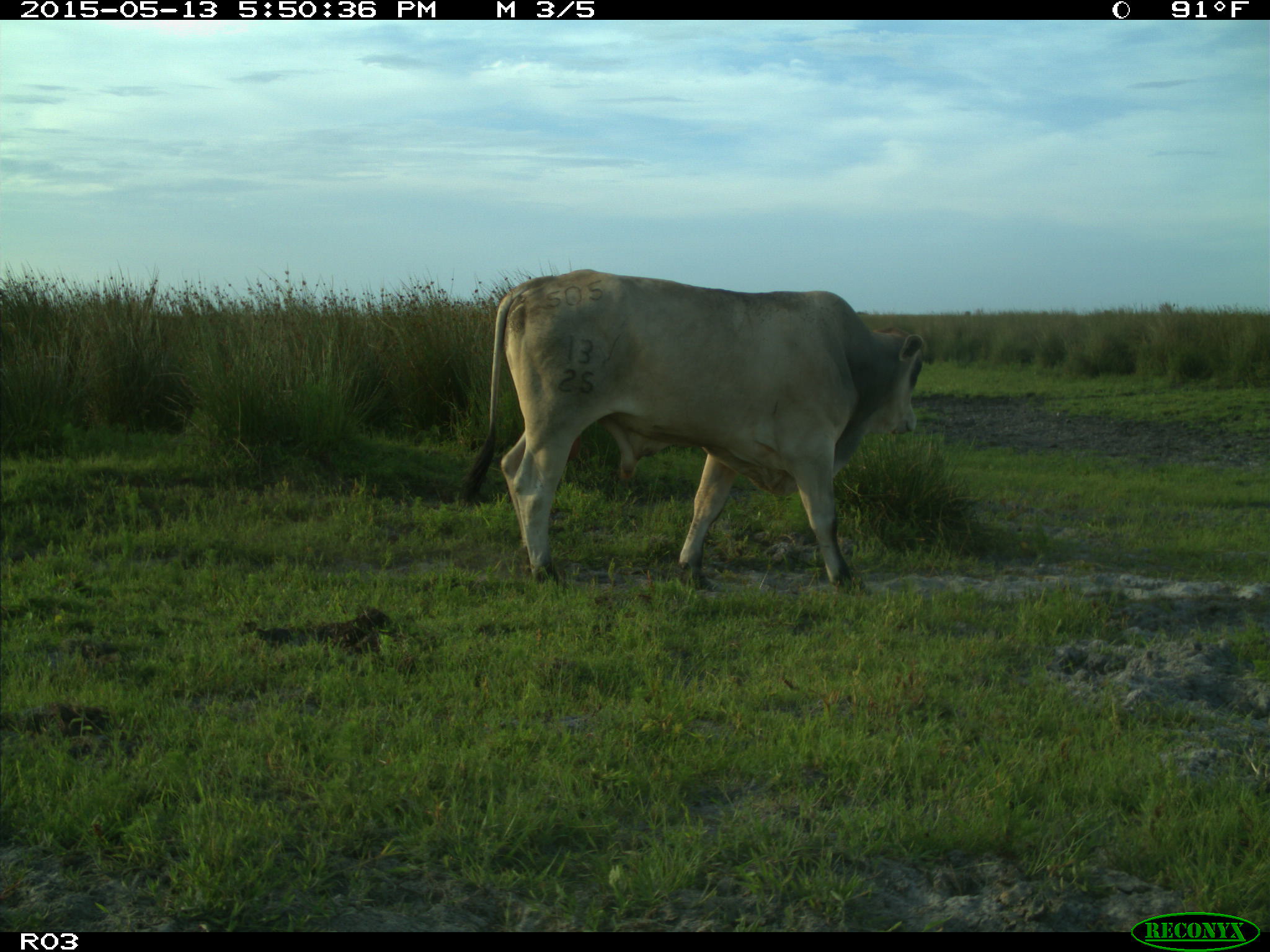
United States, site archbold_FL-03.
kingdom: Animalia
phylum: Chordata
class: Mammalia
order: Artiodactyla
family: Bovidae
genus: Bos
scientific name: Bos taurus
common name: domestic cow